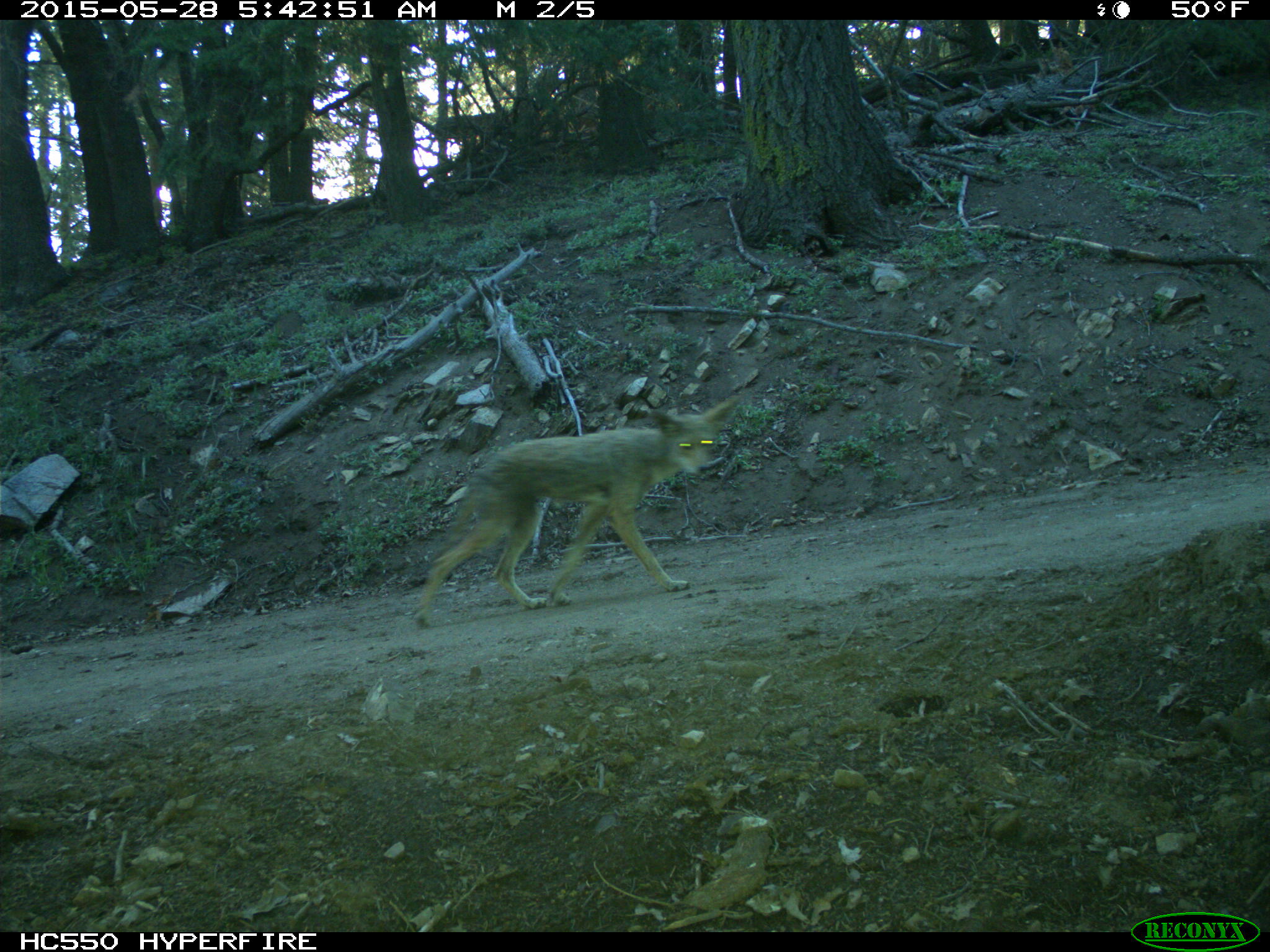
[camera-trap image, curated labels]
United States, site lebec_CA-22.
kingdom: Animalia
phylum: Chordata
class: Mammalia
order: Carnivora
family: Canidae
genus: Canis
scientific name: Canis latrans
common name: coyote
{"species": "Canis latrans (coyote)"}